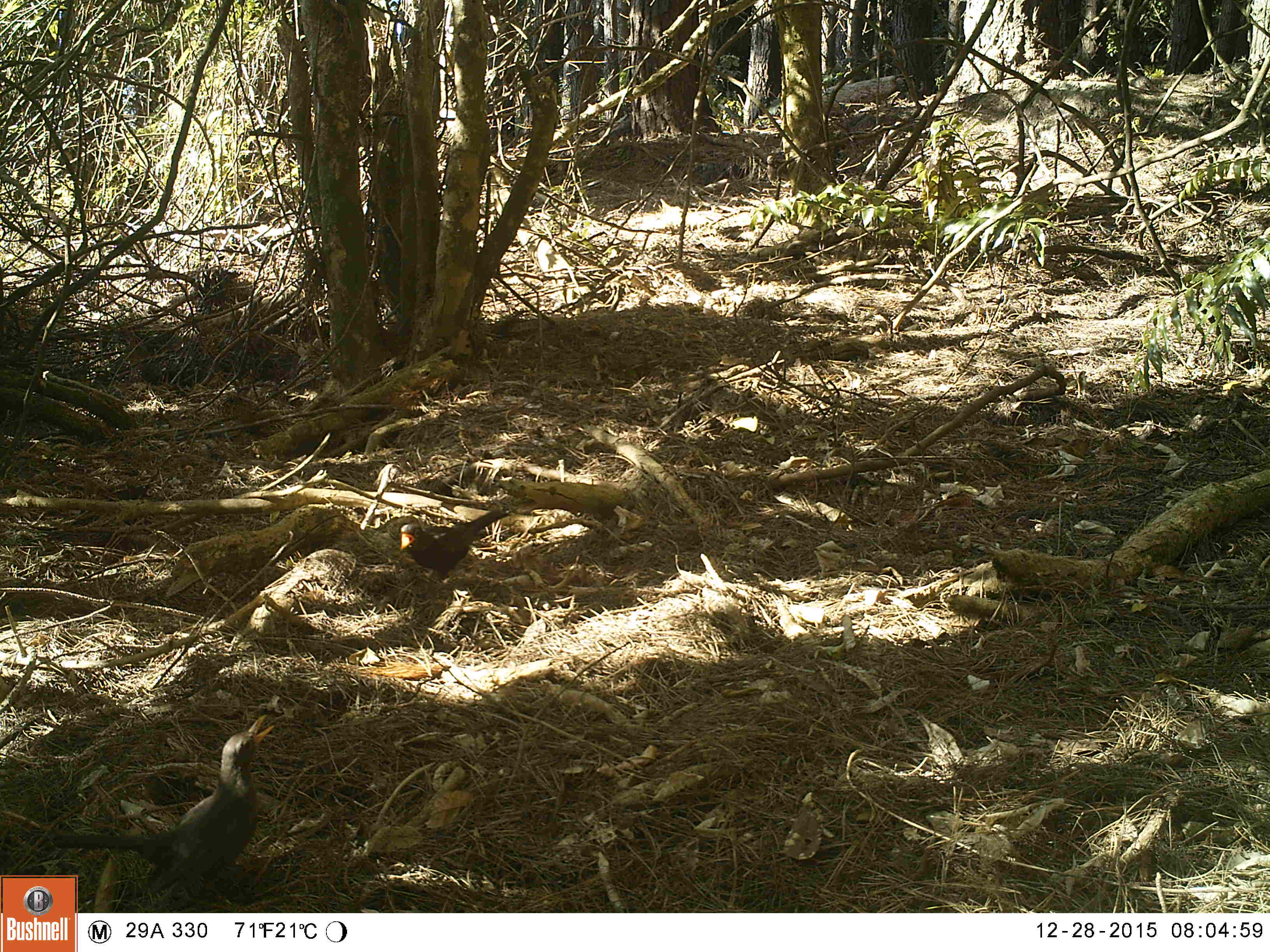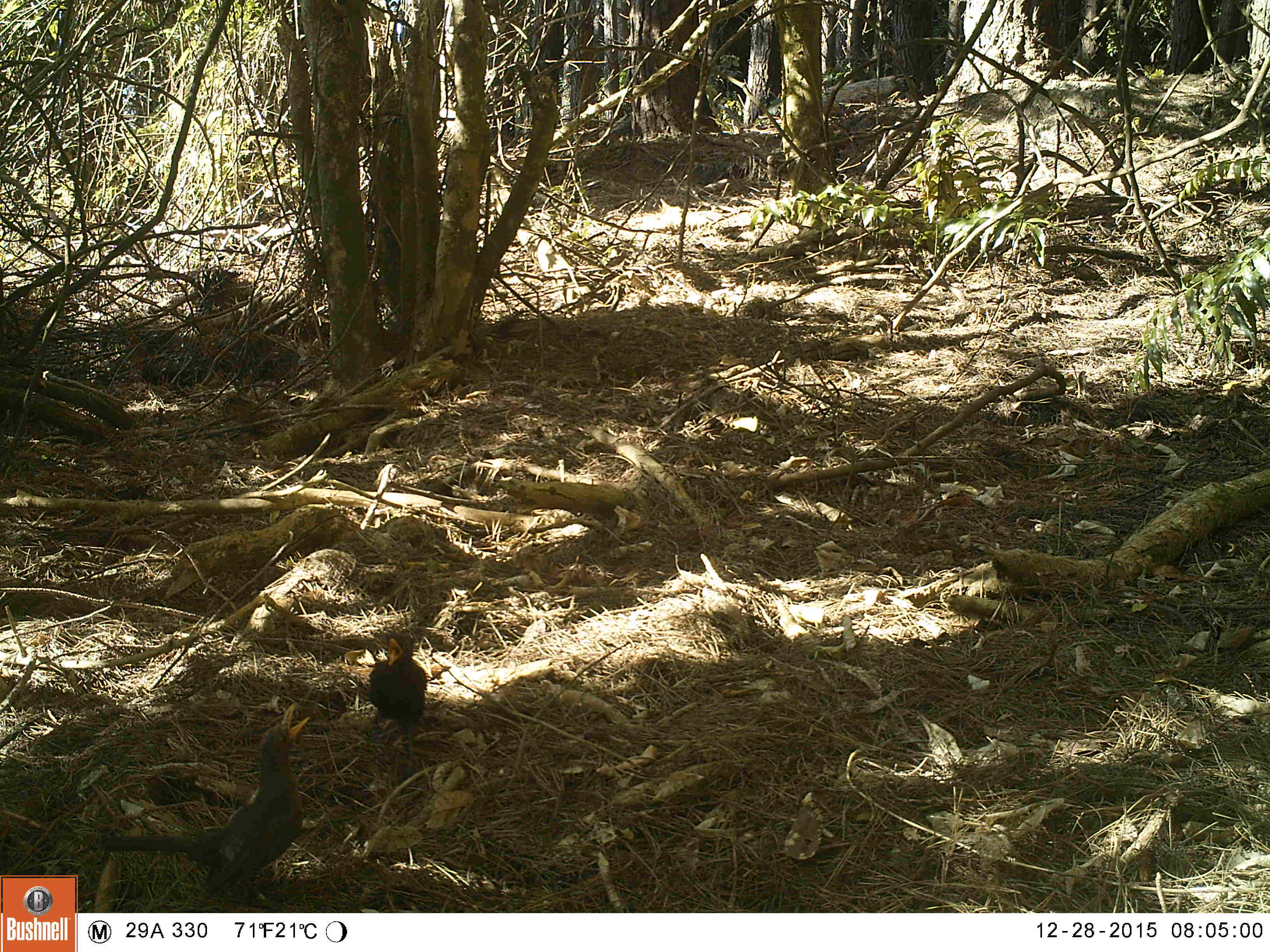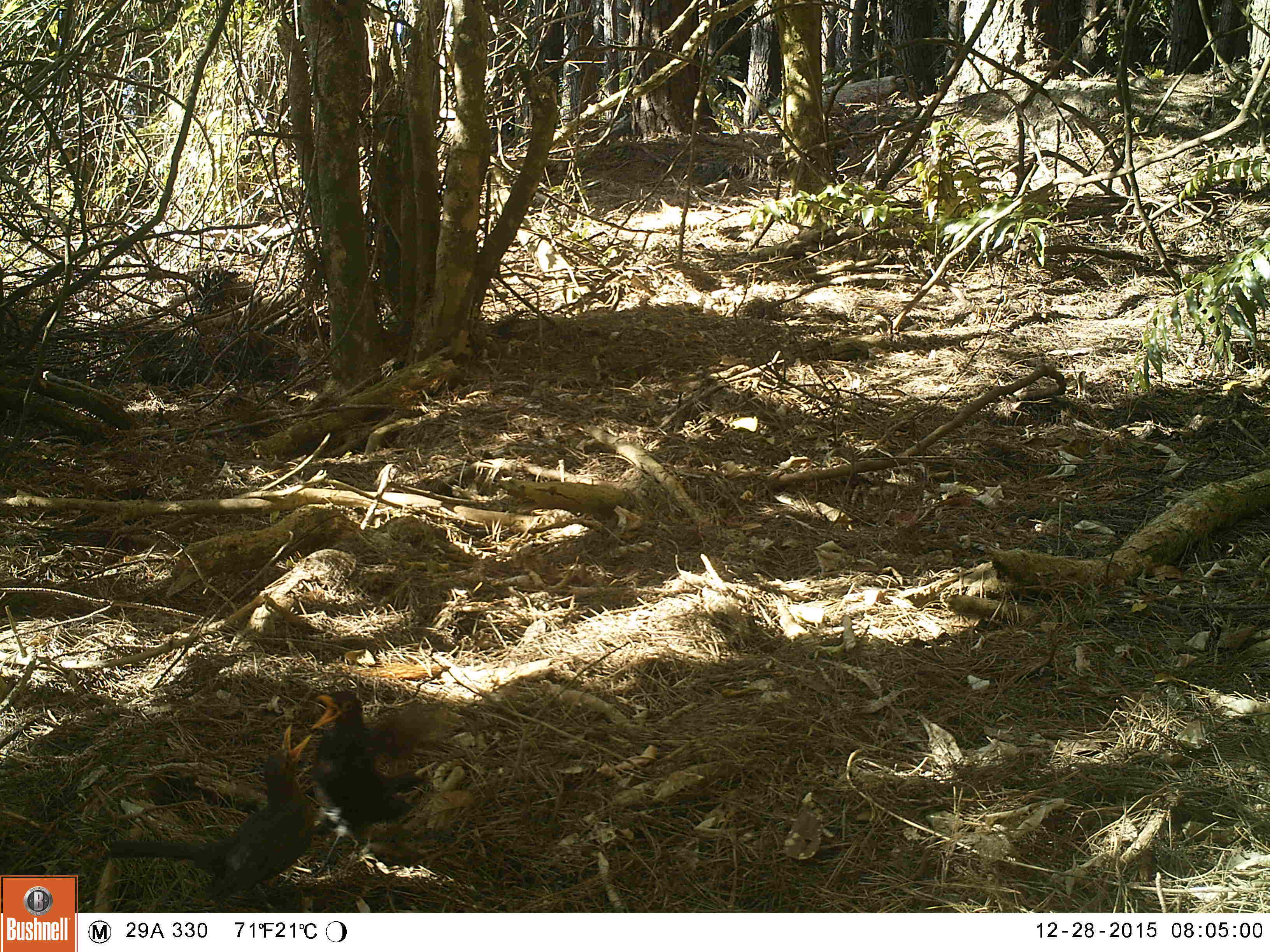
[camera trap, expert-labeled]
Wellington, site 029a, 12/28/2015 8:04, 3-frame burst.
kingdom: Animalia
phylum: Chordata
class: Aves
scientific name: Aves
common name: bird